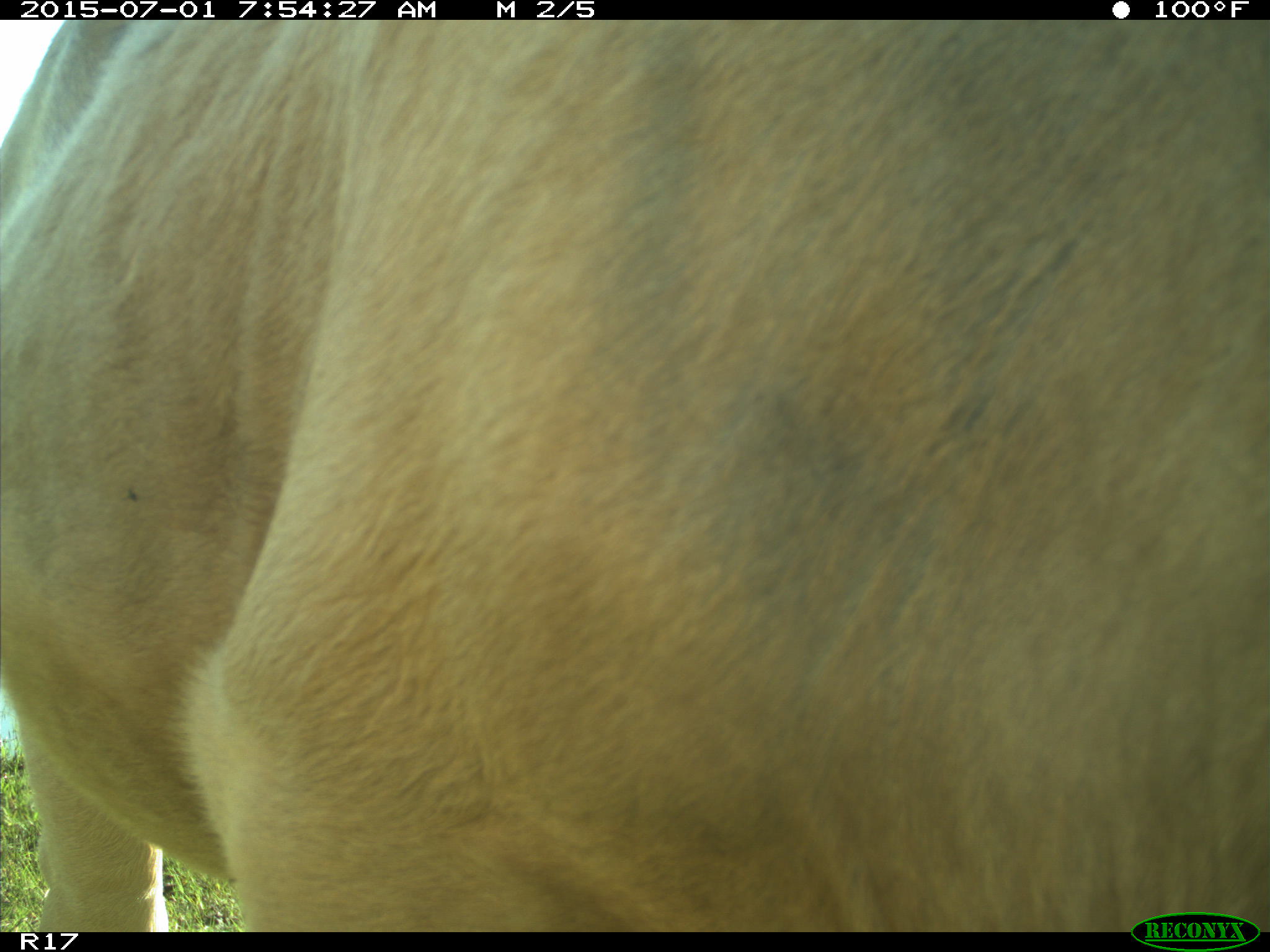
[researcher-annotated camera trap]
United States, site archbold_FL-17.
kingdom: Animalia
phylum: Chordata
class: Mammalia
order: Artiodactyla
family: Bovidae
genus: Bos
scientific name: Bos taurus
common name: domestic cow